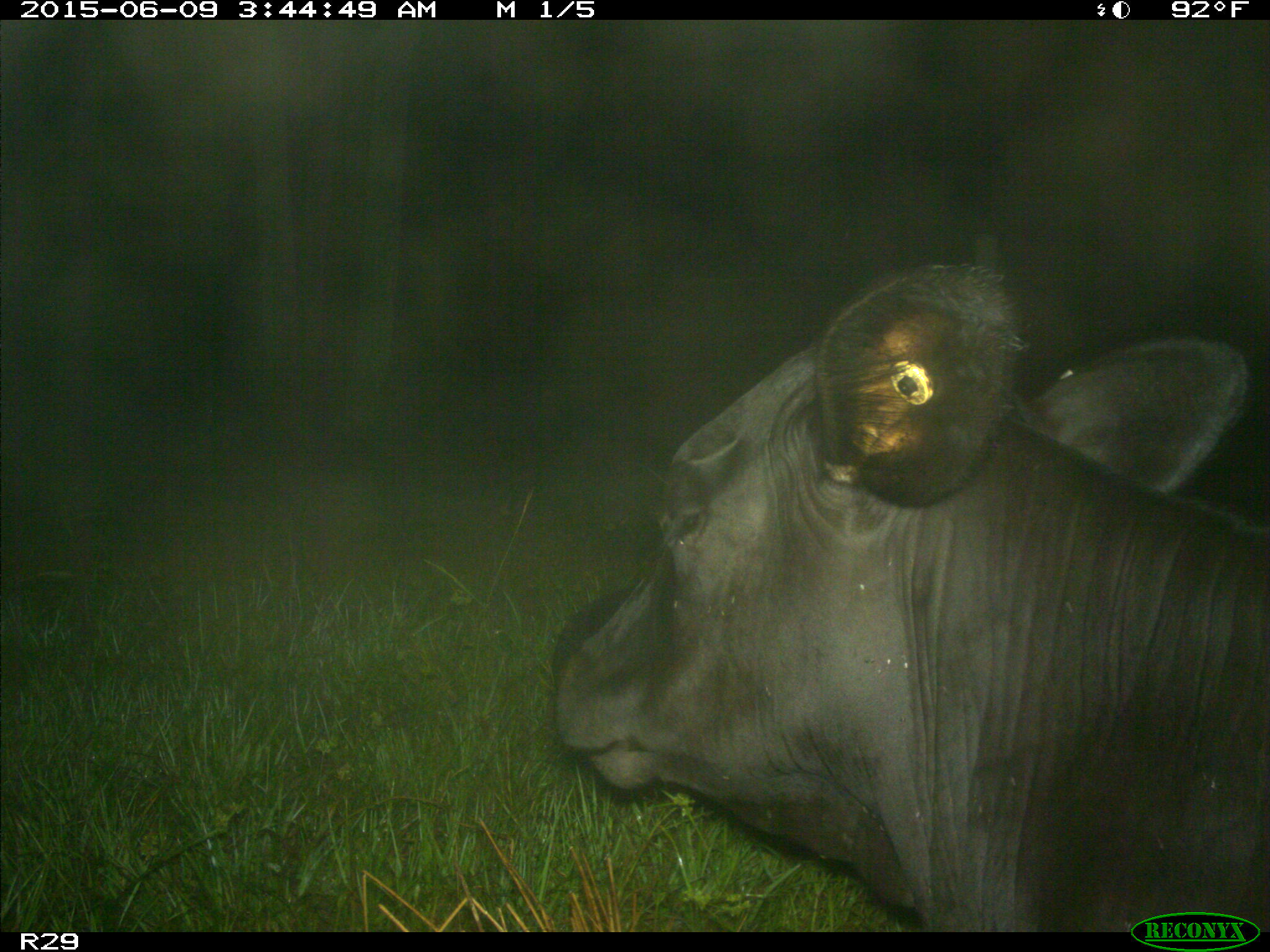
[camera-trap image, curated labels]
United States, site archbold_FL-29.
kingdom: Animalia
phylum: Chordata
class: Mammalia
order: Artiodactyla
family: Bovidae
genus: Bos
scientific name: Bos taurus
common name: domestic cow